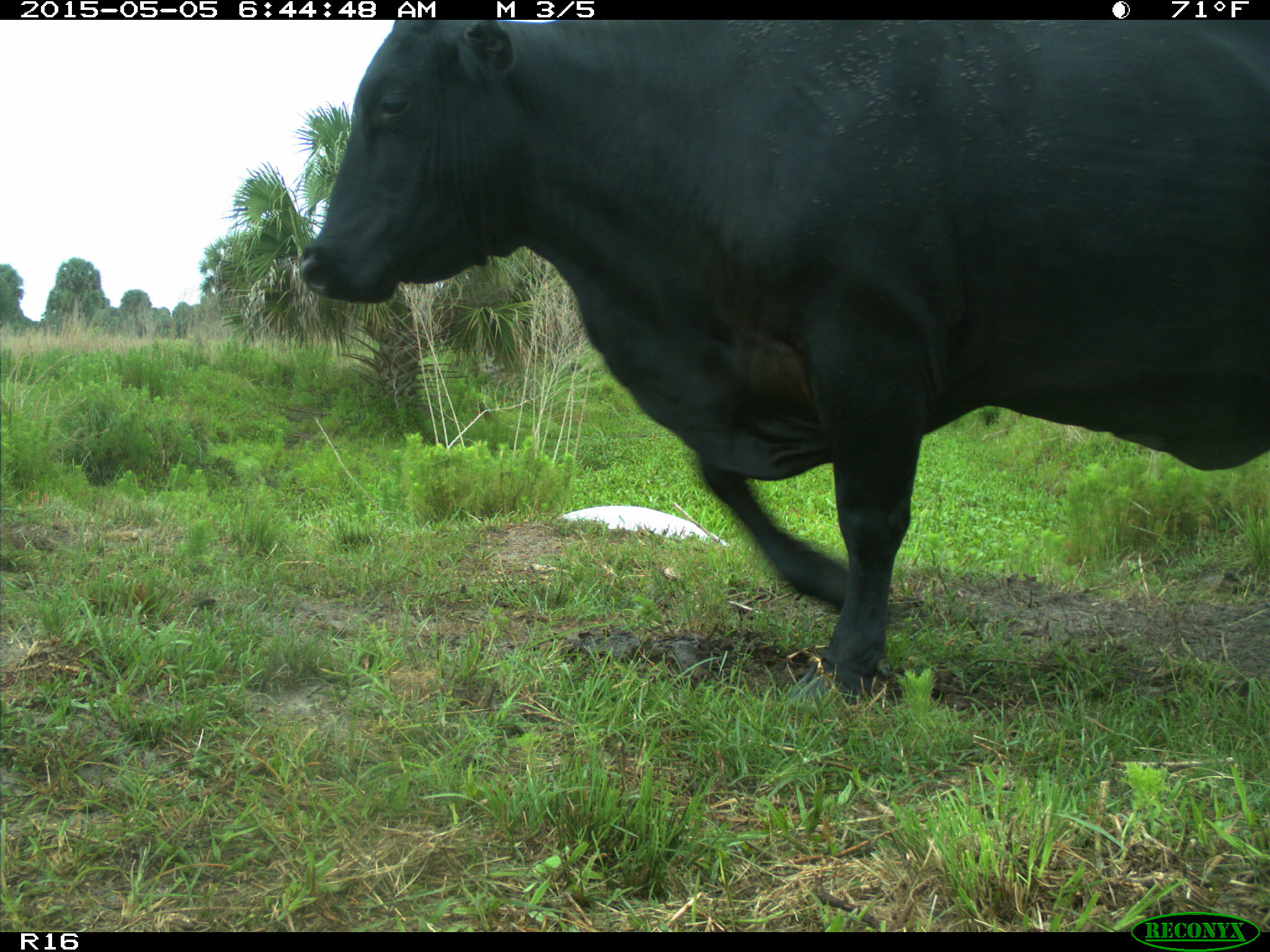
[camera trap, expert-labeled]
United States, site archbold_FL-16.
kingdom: Animalia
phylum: Chordata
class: Mammalia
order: Artiodactyla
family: Bovidae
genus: Bos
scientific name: Bos taurus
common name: domestic cow